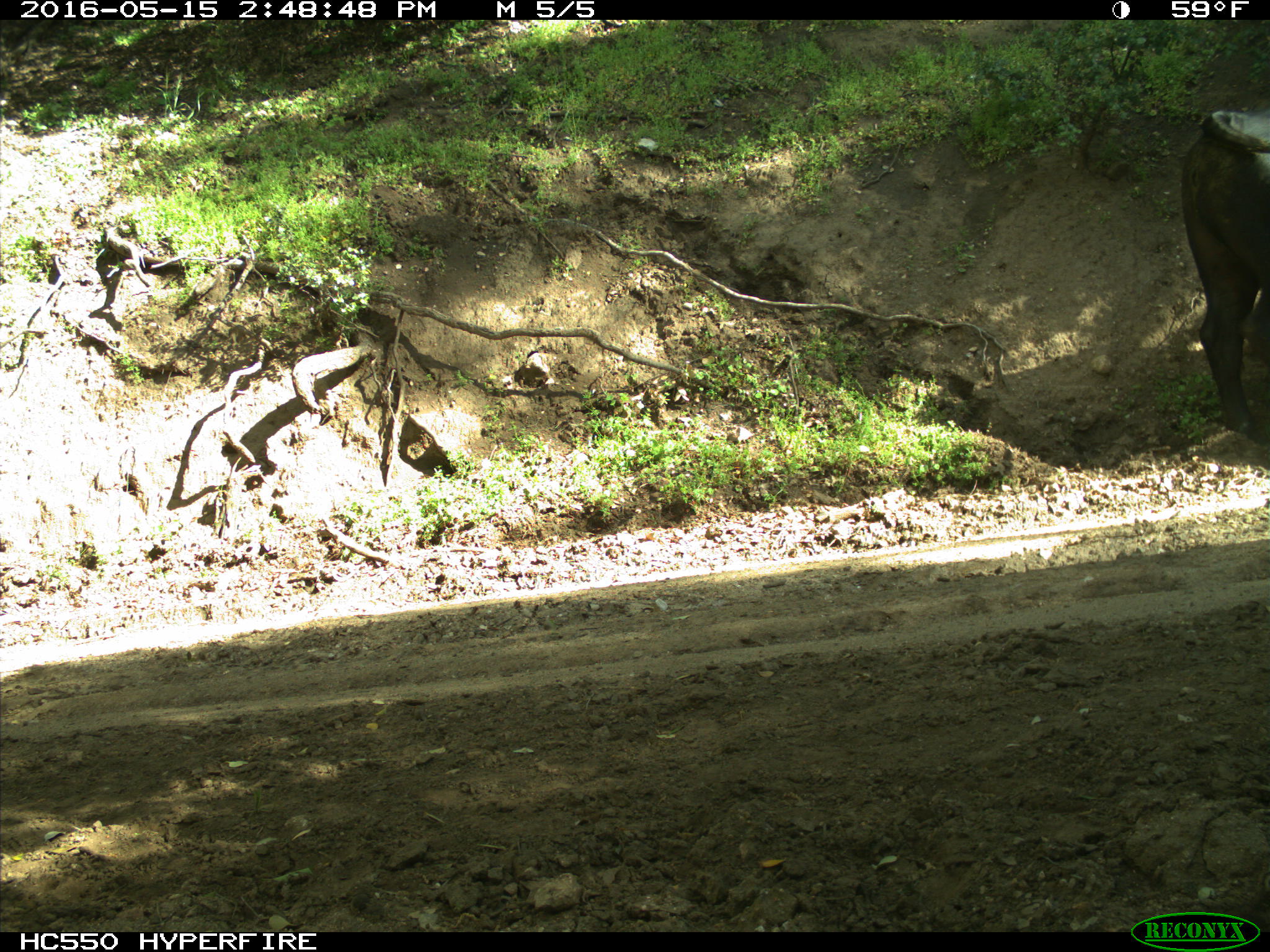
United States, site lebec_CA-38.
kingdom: Animalia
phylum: Chordata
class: Mammalia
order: Artiodactyla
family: Bovidae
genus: Bos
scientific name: Bos taurus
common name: domestic cow